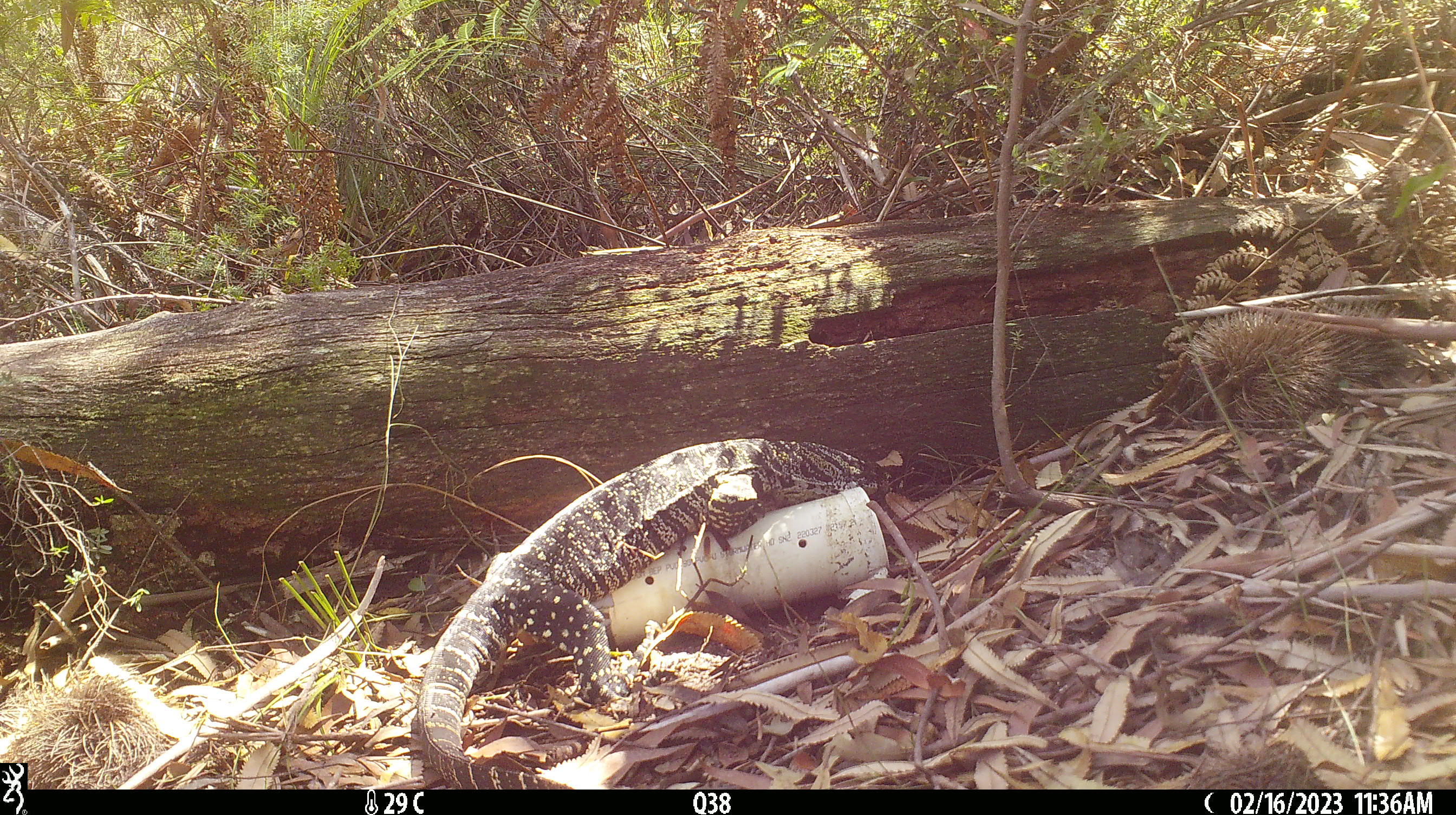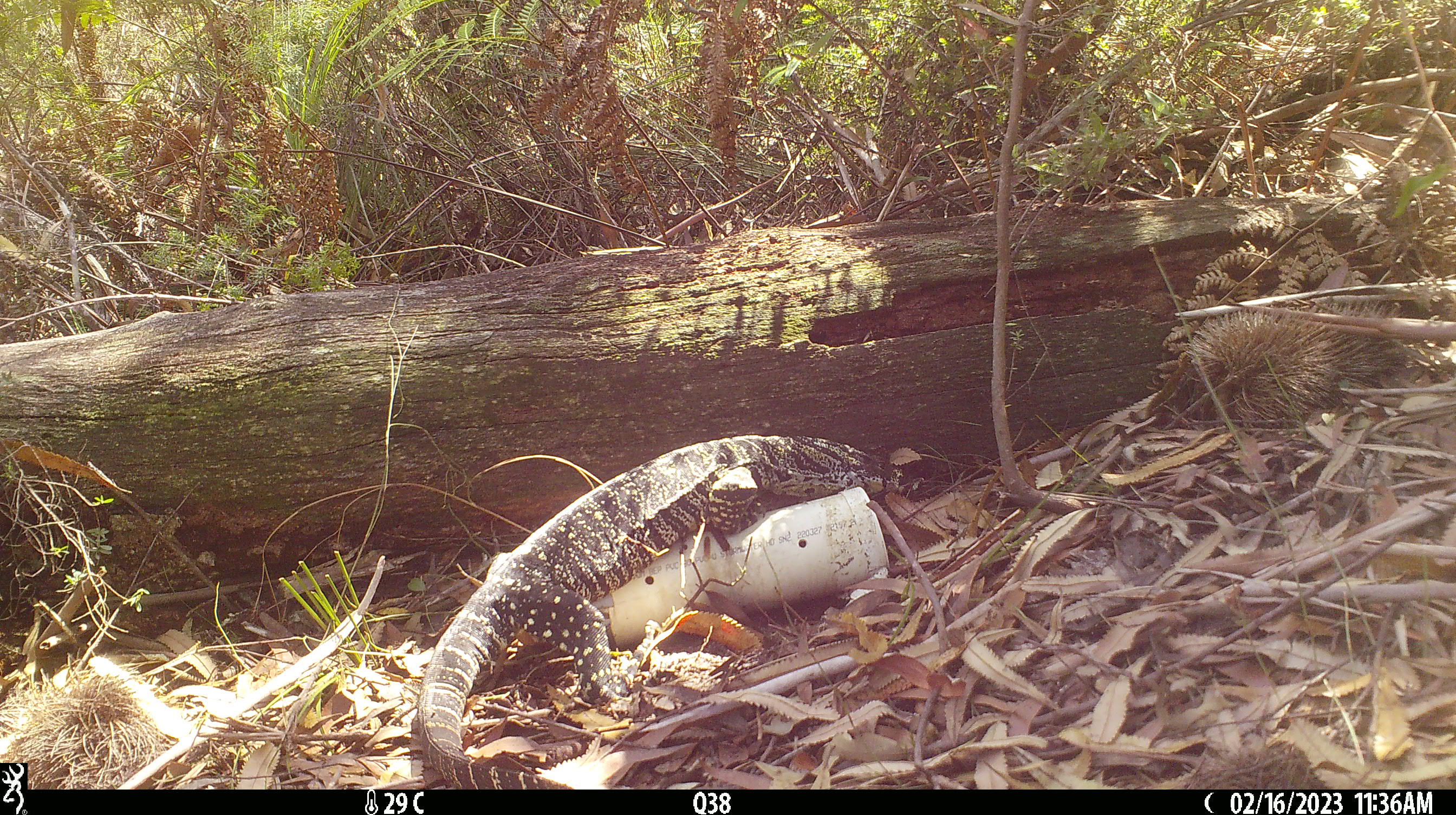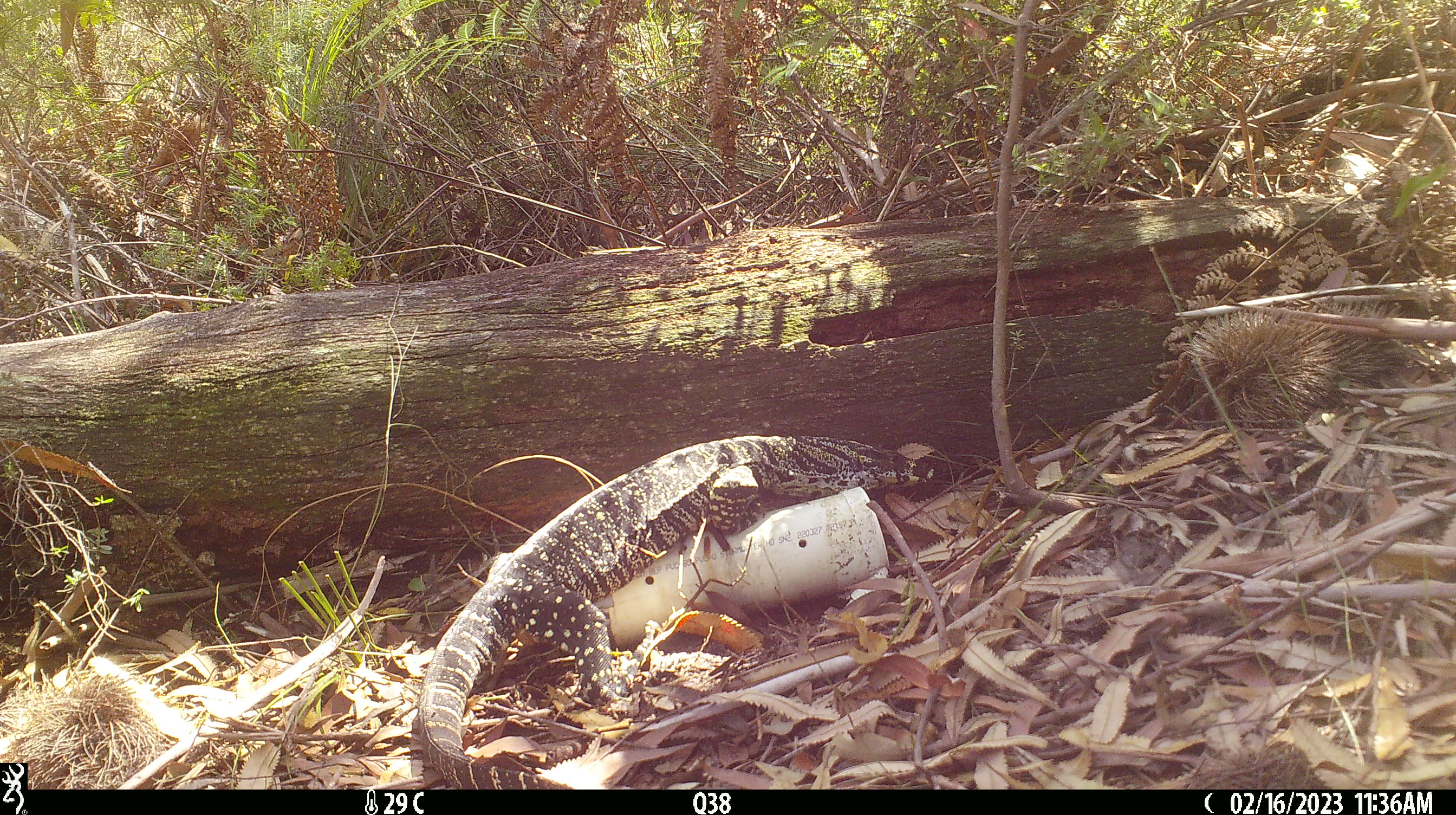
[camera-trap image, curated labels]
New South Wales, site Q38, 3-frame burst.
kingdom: Animalia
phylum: Chordata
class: Reptilia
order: Squamata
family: Varanidae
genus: Varanus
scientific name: Varanus varius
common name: lace monitor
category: goanna